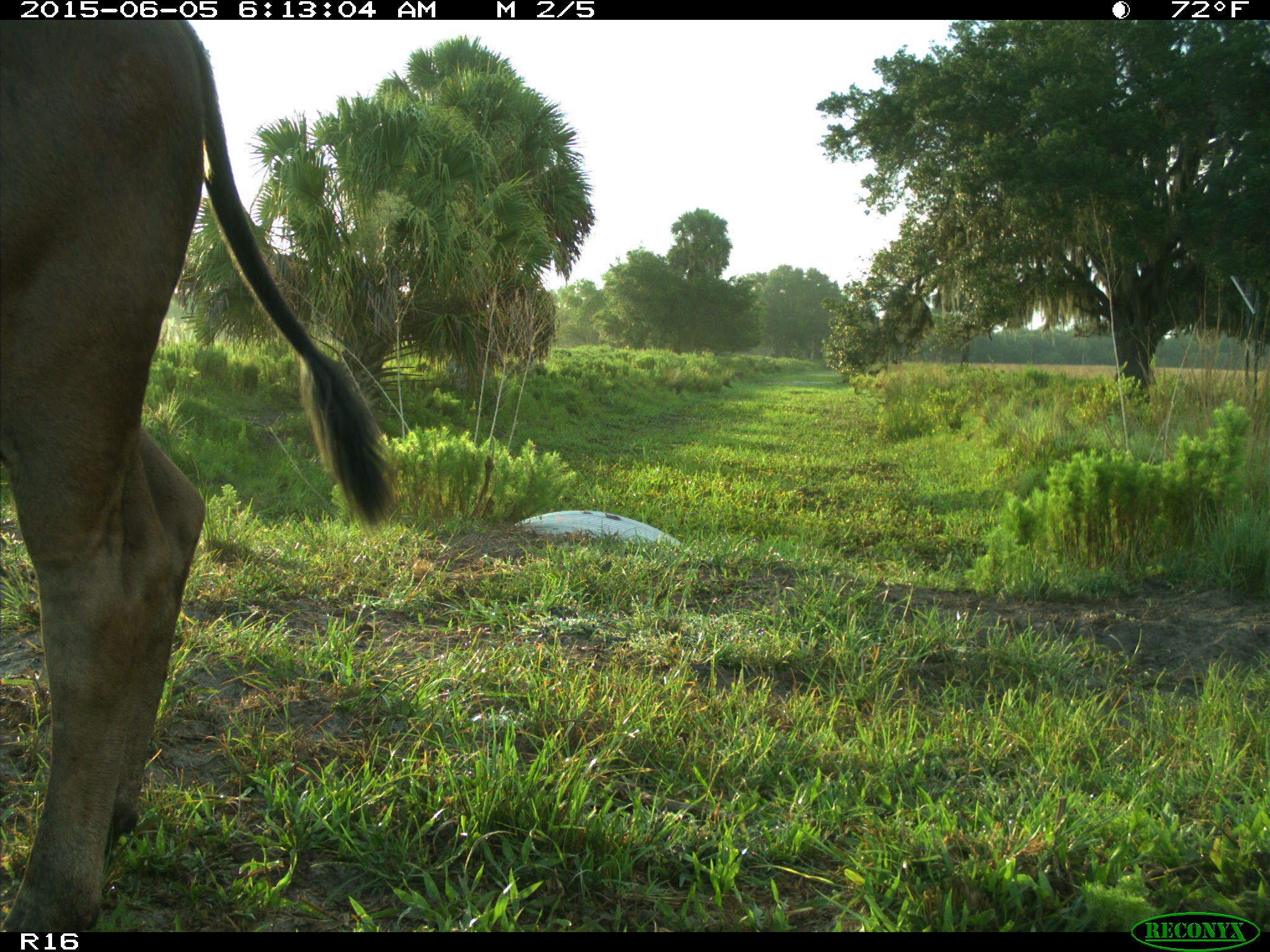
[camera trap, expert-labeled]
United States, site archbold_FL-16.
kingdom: Animalia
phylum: Chordata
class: Mammalia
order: Artiodactyla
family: Bovidae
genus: Bos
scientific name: Bos taurus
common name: domestic cow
Bos taurus (domestic cow).